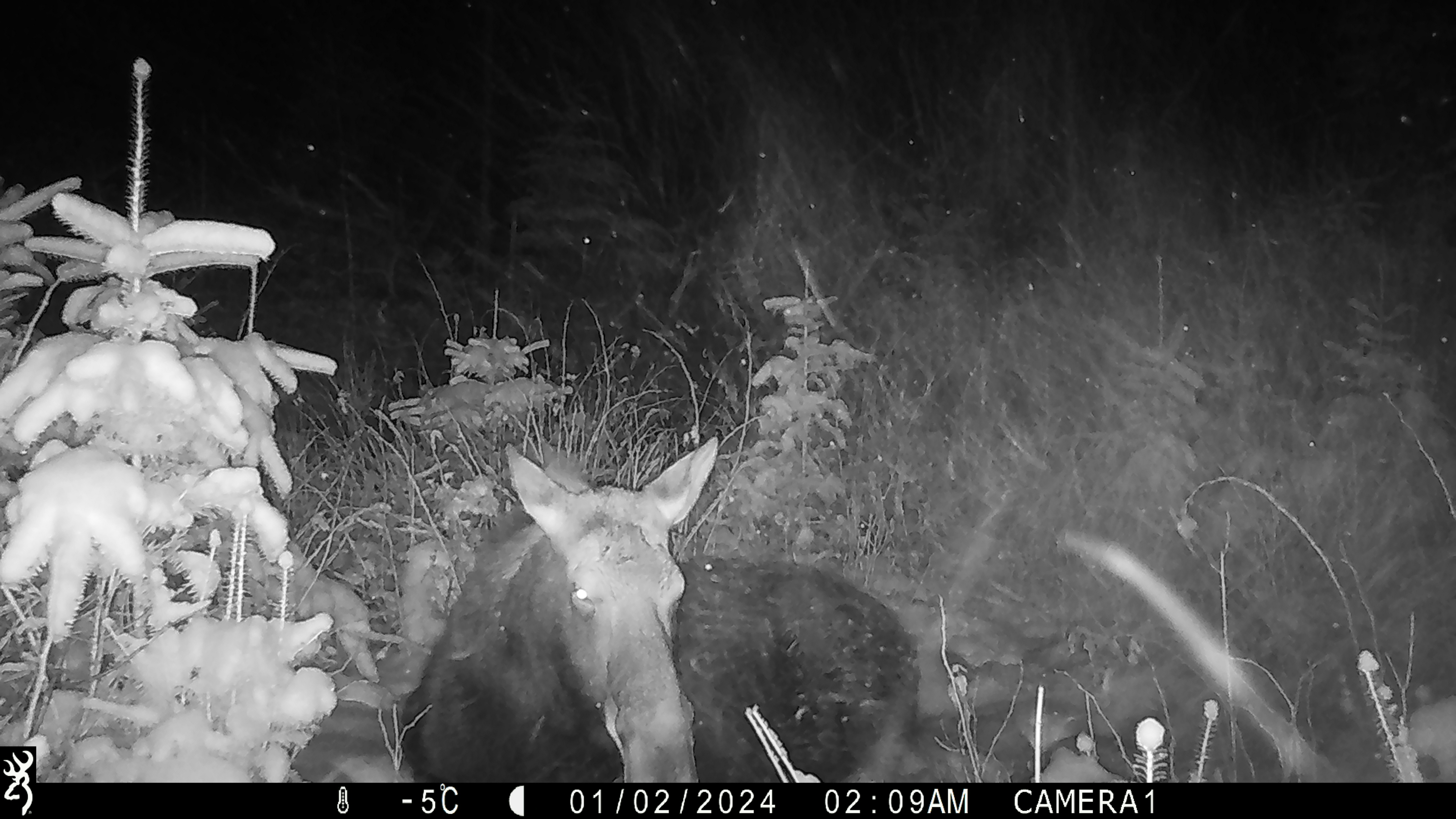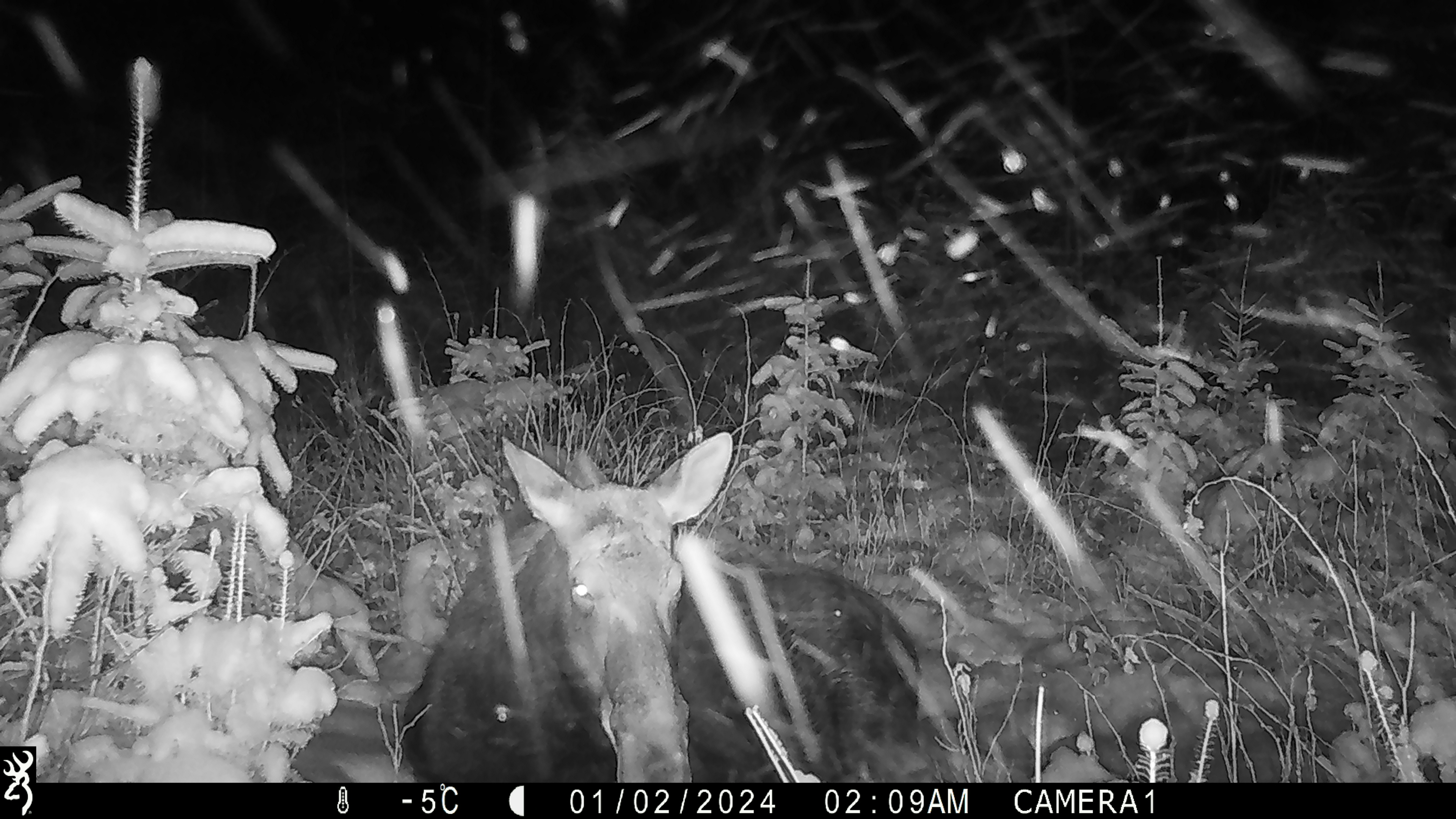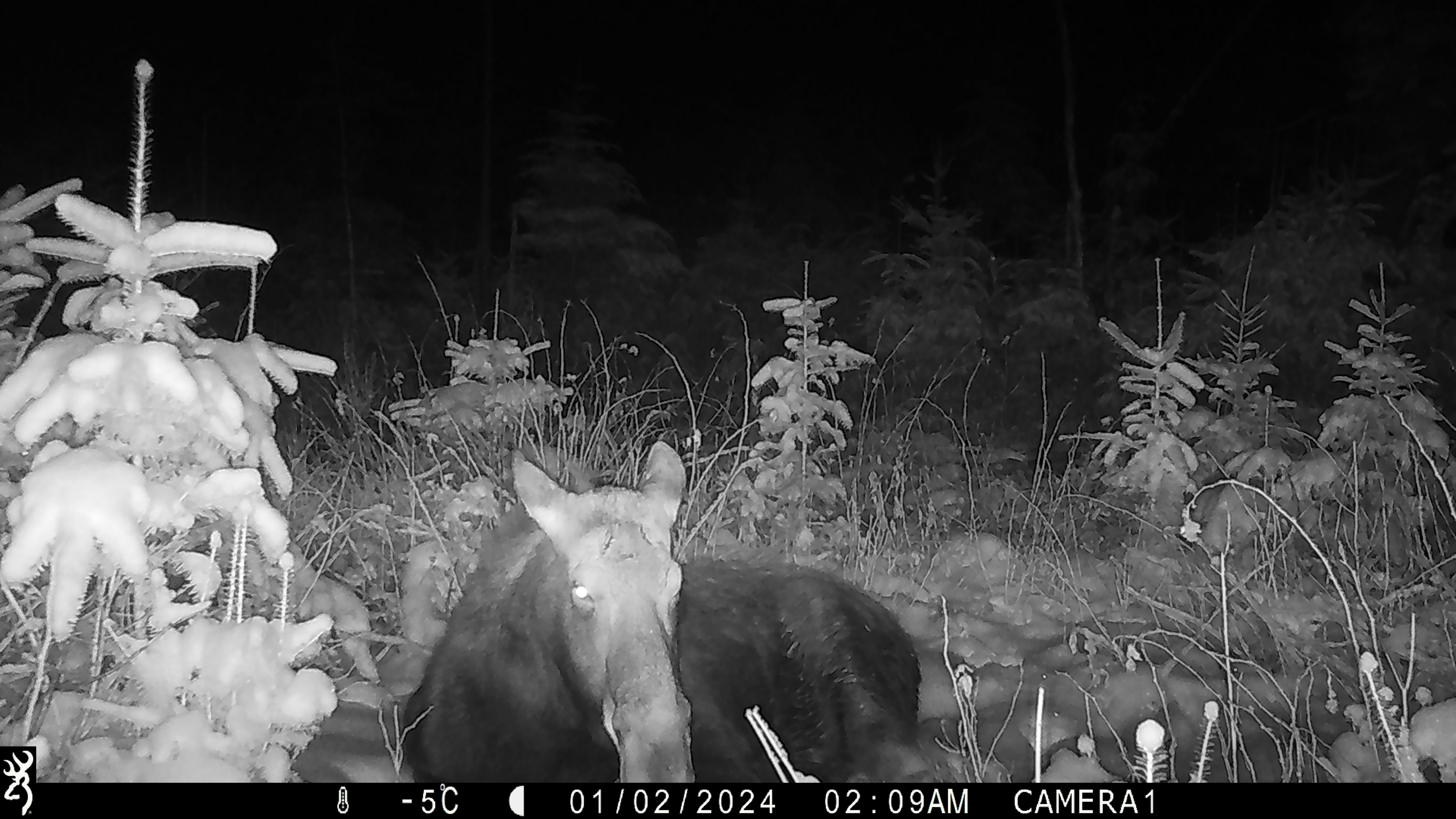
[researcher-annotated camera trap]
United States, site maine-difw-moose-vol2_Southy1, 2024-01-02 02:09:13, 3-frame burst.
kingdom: Animalia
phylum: Chordata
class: Mammalia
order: Artiodactyla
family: Cervidae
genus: Alces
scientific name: Alces alces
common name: moose